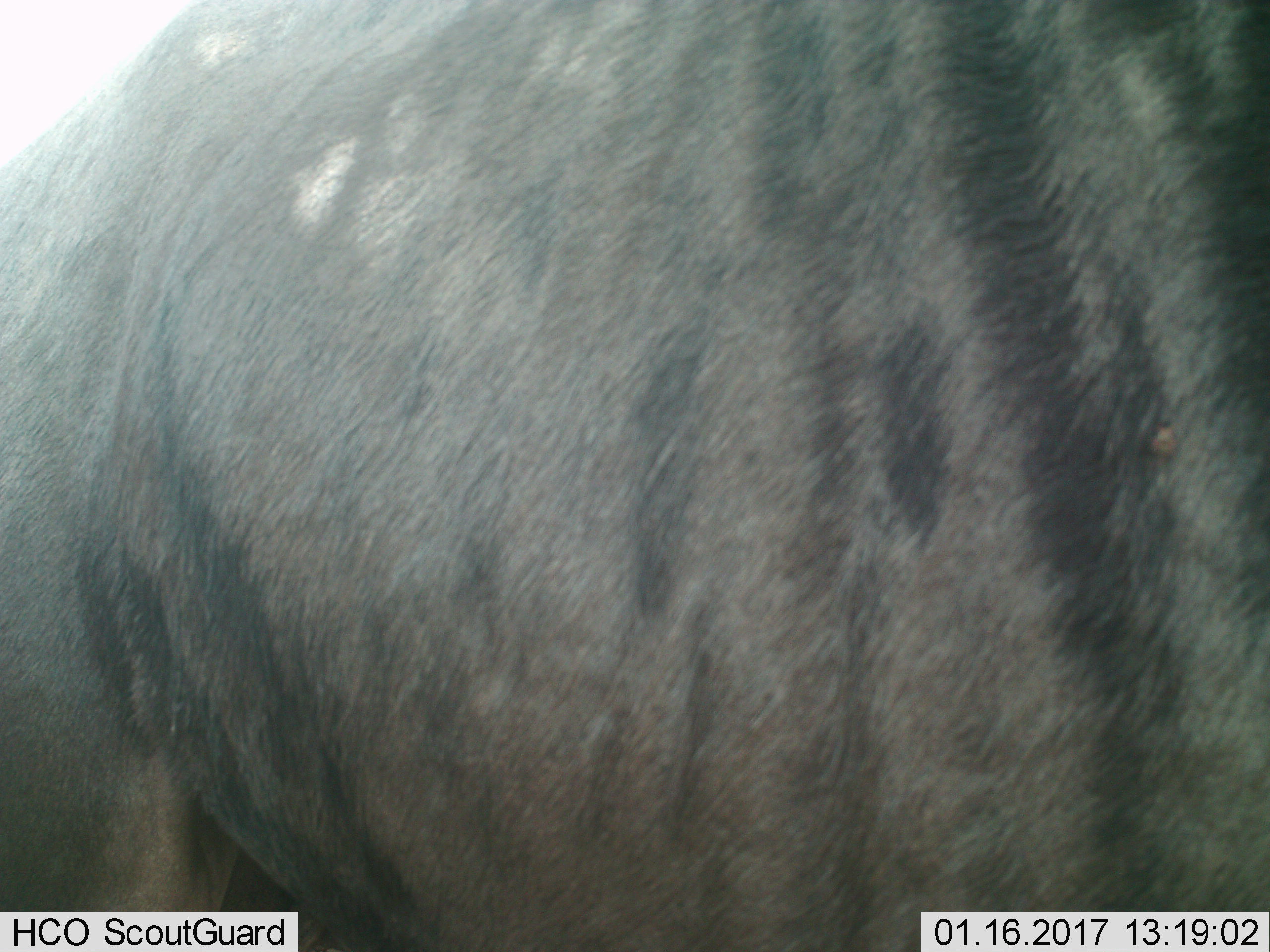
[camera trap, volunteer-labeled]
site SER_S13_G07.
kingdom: Animalia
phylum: Chordata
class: Mammalia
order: Artiodactyla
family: Bovidae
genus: Connochaetes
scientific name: Connochaetes taurinus taurinus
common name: blue wildebeest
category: wildebeestblue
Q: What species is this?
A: Wildebeestblue (blue wildebeest) (Connochaetes taurinus taurinus).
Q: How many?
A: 1.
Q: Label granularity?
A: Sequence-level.